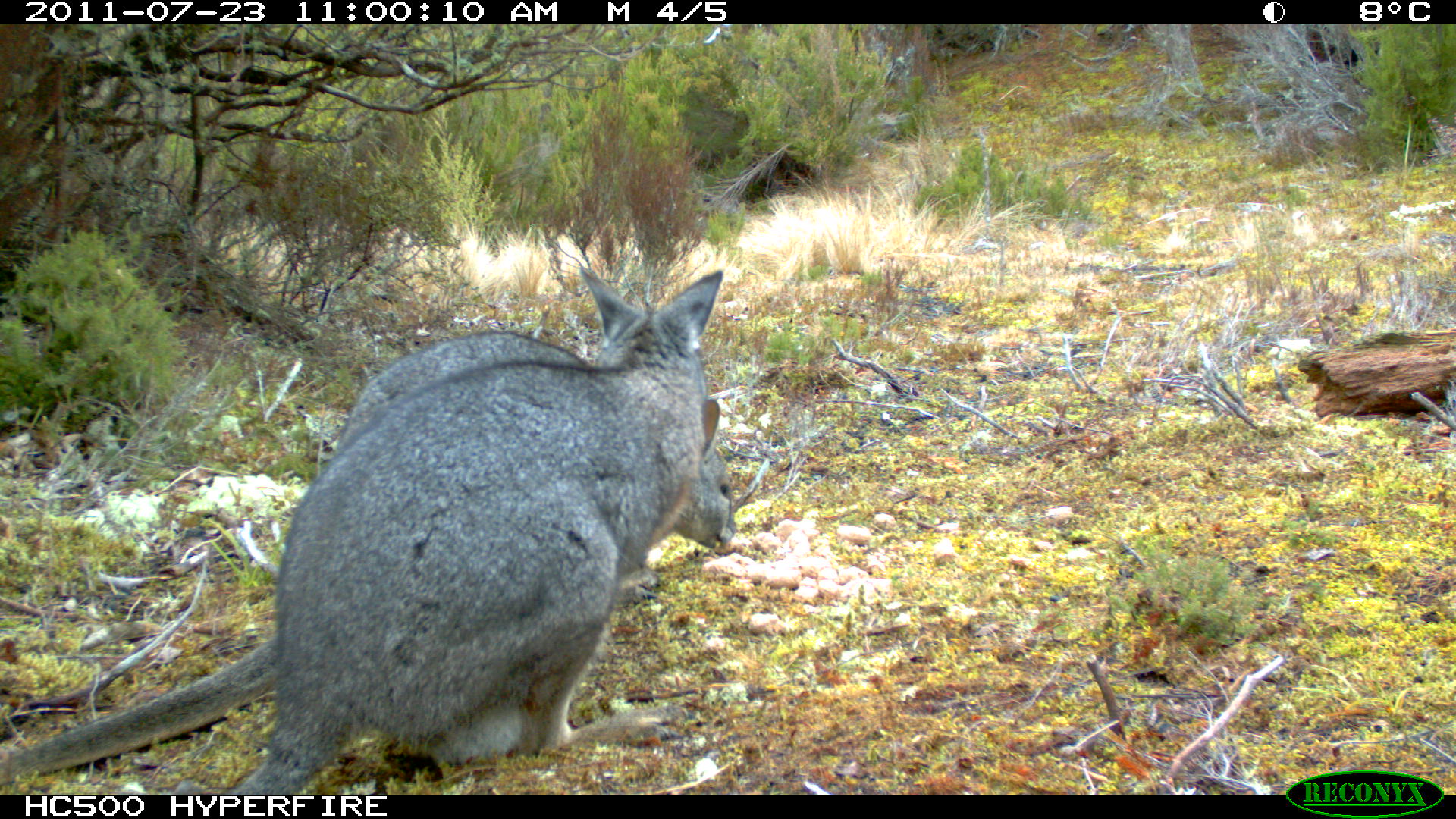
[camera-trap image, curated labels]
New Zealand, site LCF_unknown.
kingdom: Animalia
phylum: Chordata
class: Mammalia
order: Diprotodontia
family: Macropodidae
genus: Notamacropus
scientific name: Notamacropus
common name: wallaby